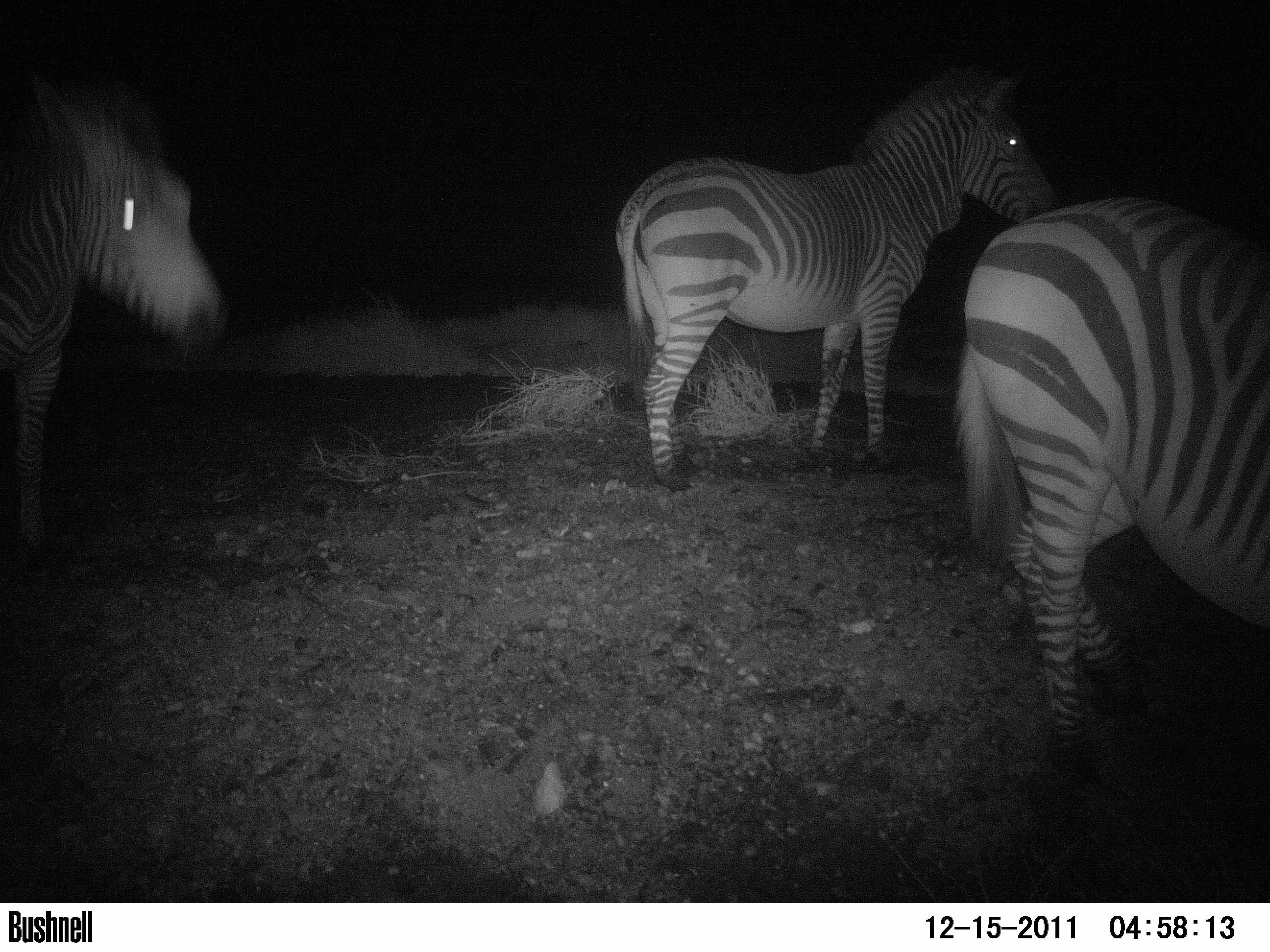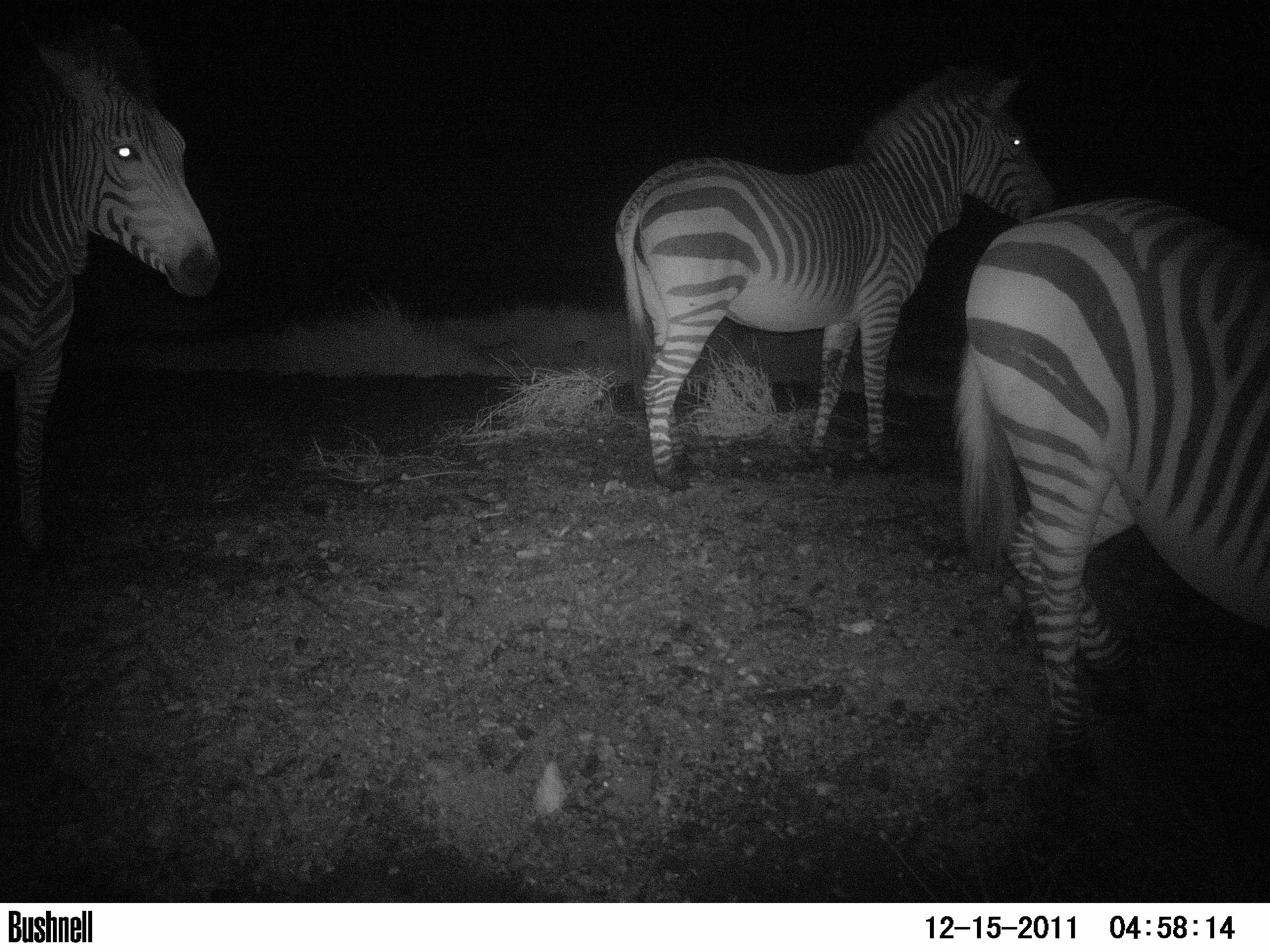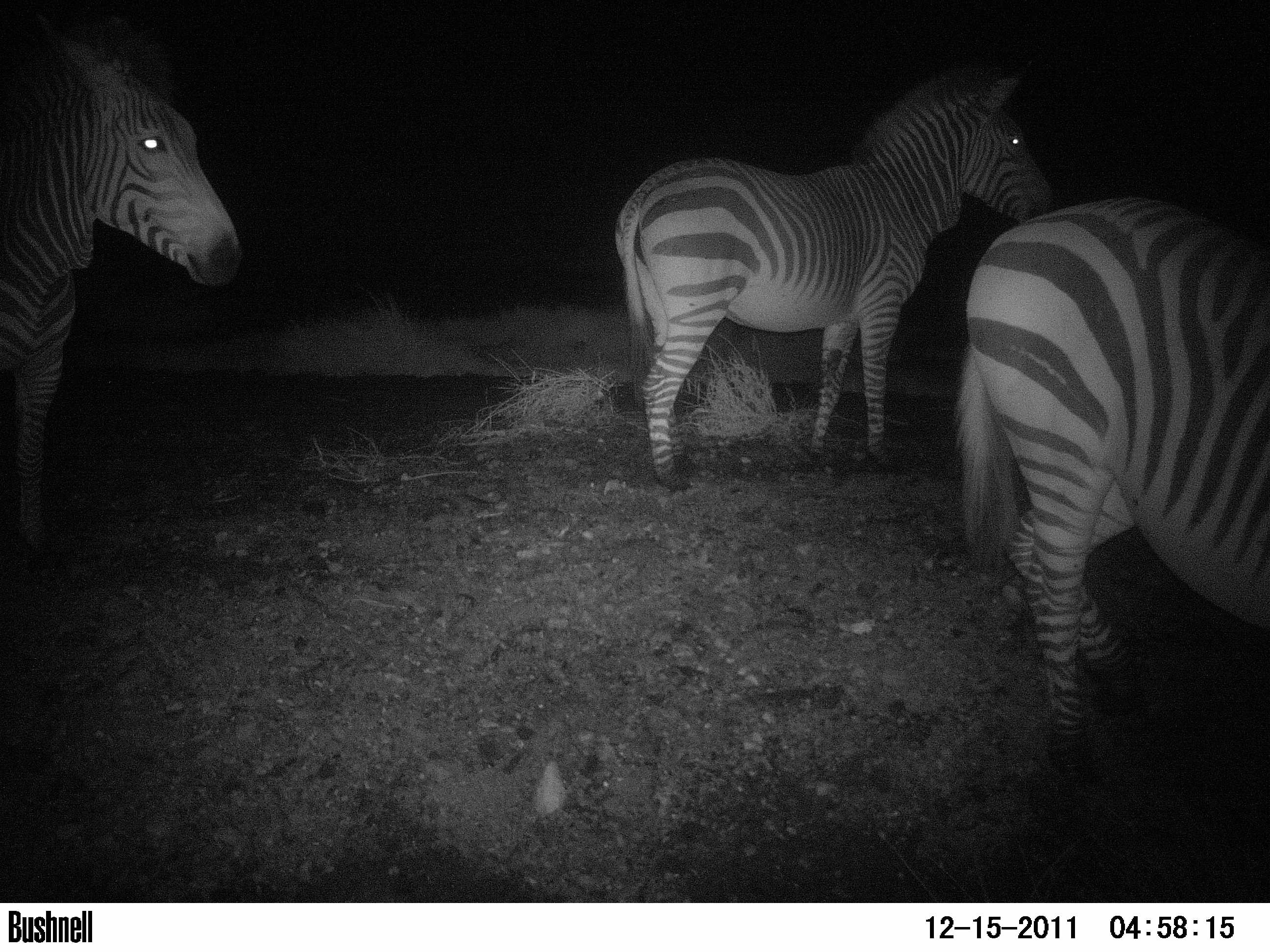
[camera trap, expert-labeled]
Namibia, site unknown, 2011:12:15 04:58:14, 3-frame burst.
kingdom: Animalia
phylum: Chordata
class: Mammalia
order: Perissodactyla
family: Equidae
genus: Equus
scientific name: Equus zebra hartmannae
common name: hartmann's mountain zebra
Equus zebra hartmannae (hartmann's mountain zebra).